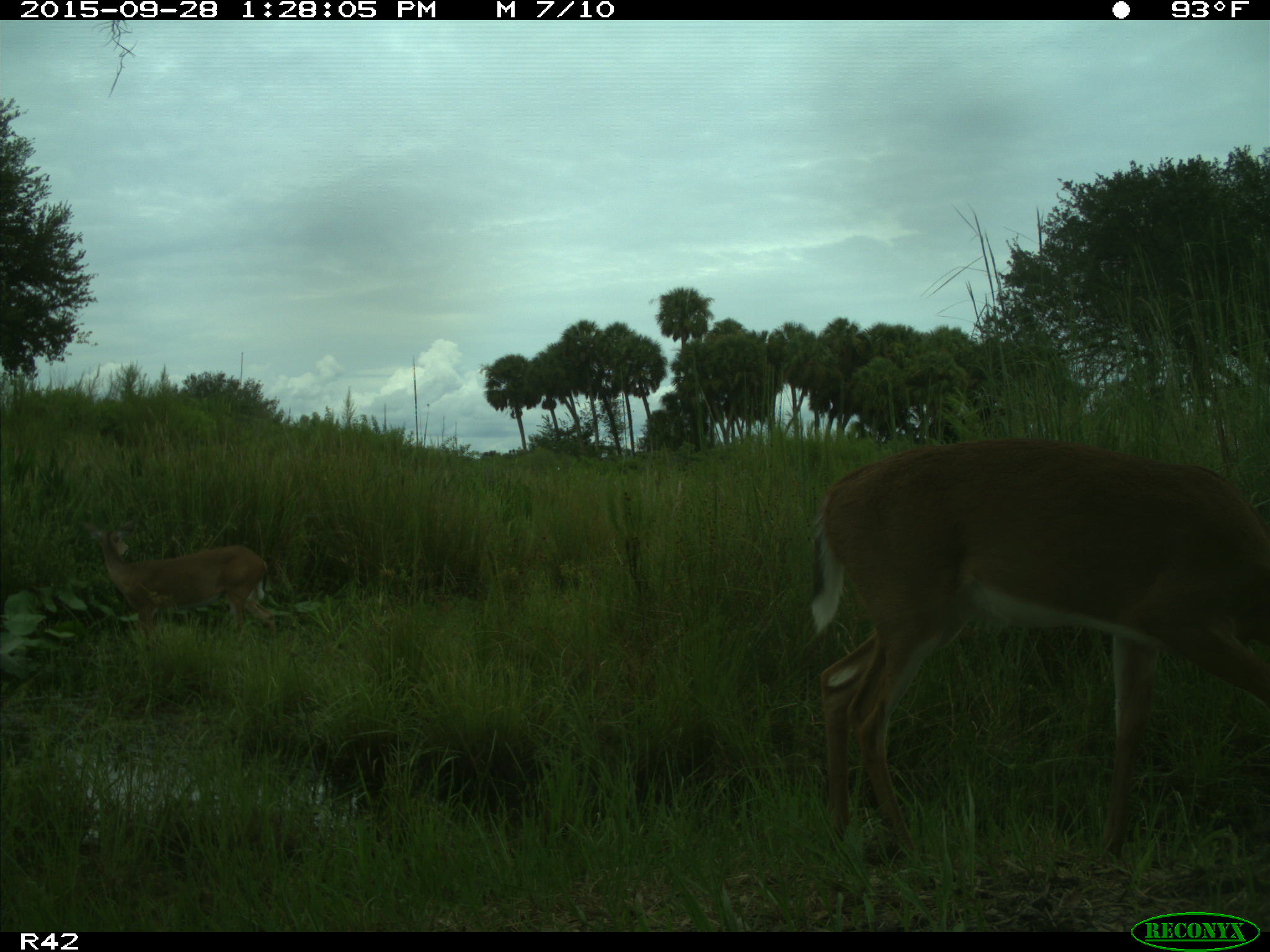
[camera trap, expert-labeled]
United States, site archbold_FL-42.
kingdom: Animalia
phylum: Chordata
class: Mammalia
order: Artiodactyla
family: Cervidae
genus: Odocoileus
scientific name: Odocoileus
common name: deer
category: unidentified deer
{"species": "unidentified deer (deer) (Odocoileus)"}